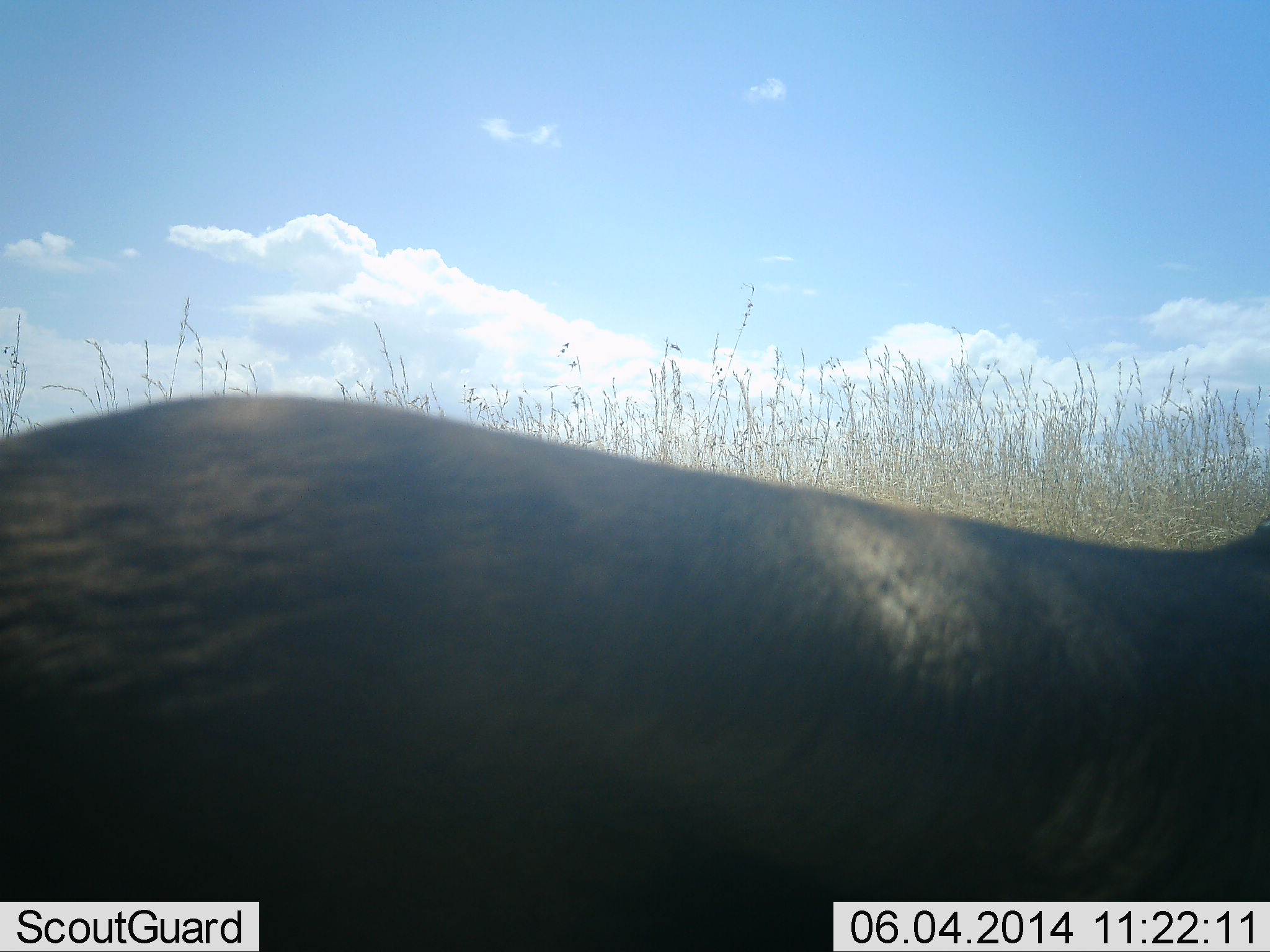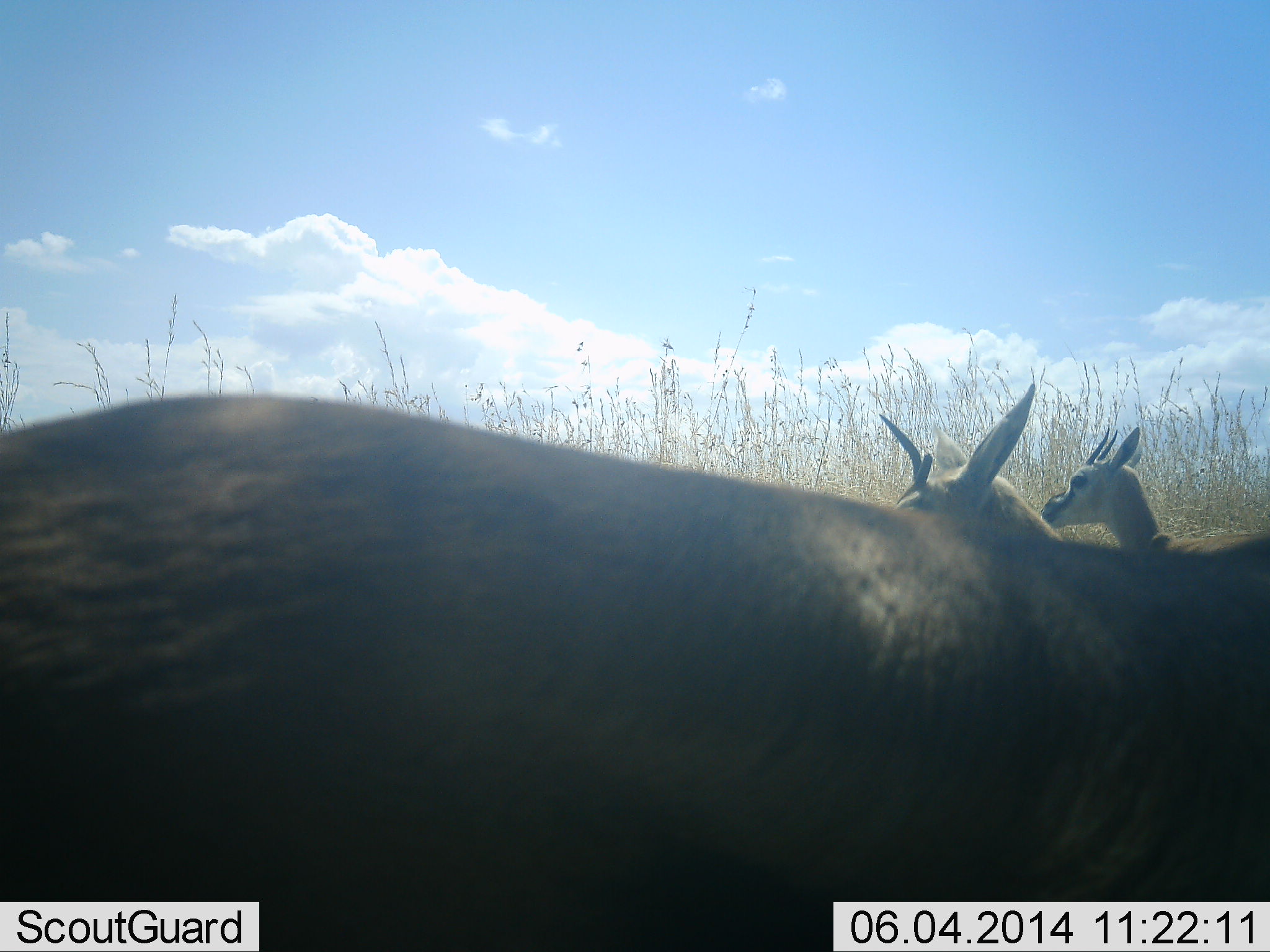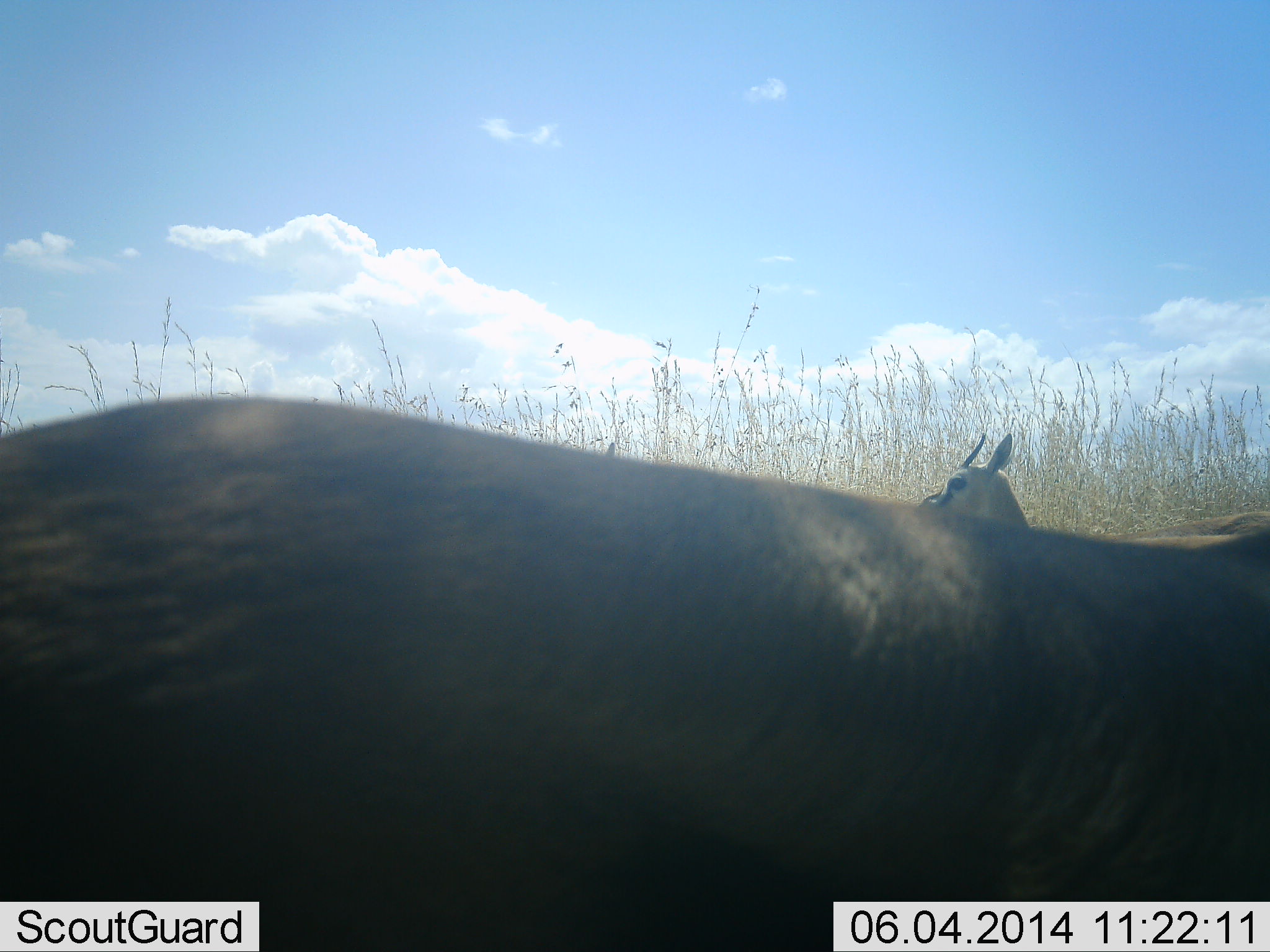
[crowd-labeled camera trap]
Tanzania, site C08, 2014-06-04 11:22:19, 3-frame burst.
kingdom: Animalia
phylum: Chordata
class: Mammalia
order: Artiodactyla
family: Bovidae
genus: Eudorcas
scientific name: Eudorcas thomsonii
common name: thomson's gazelle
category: gazellethomsons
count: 3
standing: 90%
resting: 10%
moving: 20%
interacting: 0%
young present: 10%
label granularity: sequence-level